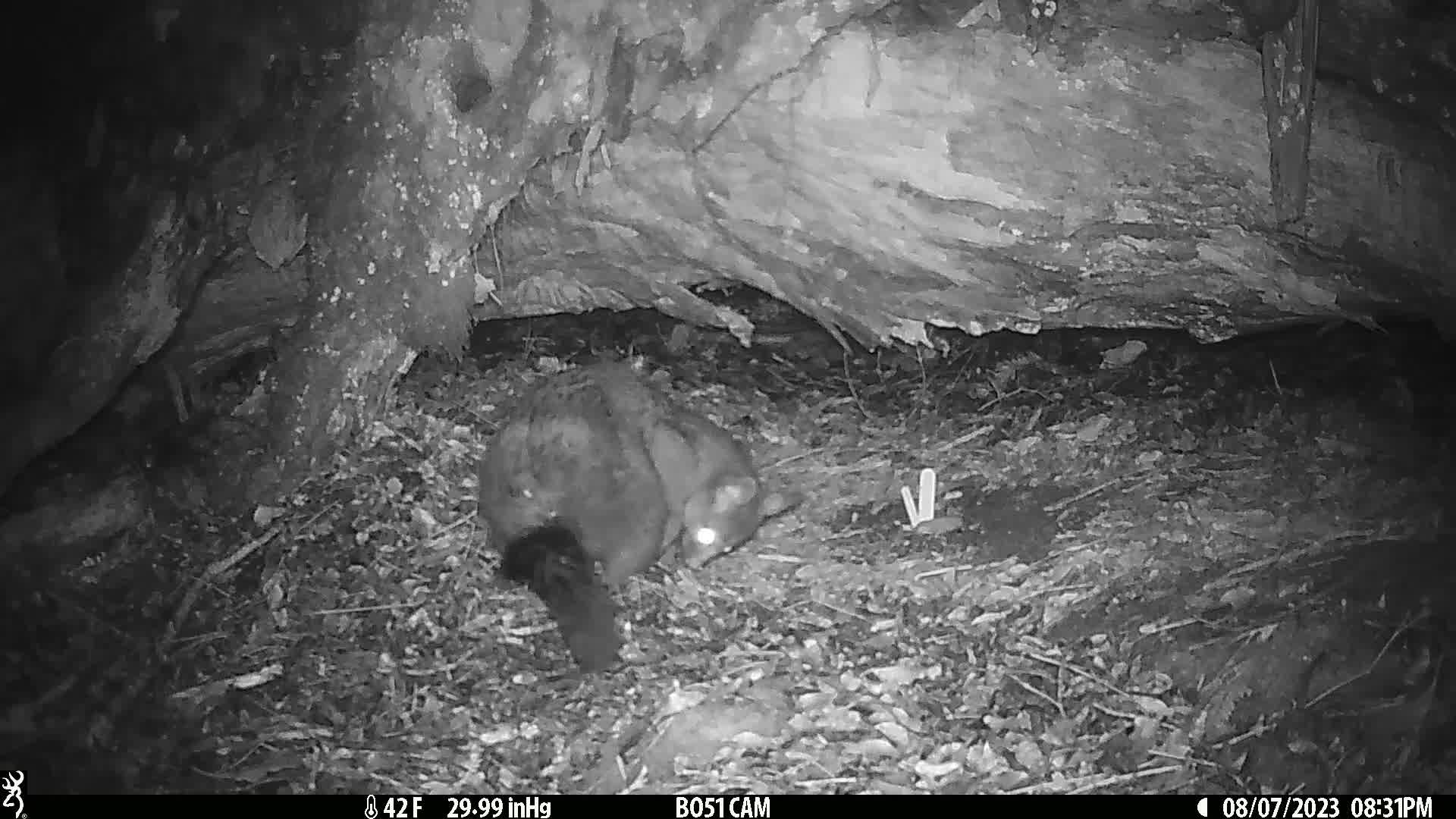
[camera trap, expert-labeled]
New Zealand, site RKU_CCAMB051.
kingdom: Animalia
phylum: Chordata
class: Mammalia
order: Diprotodontia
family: Phalangeridae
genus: Trichosurus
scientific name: Trichosurus vulpecula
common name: common brushtail possum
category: possum